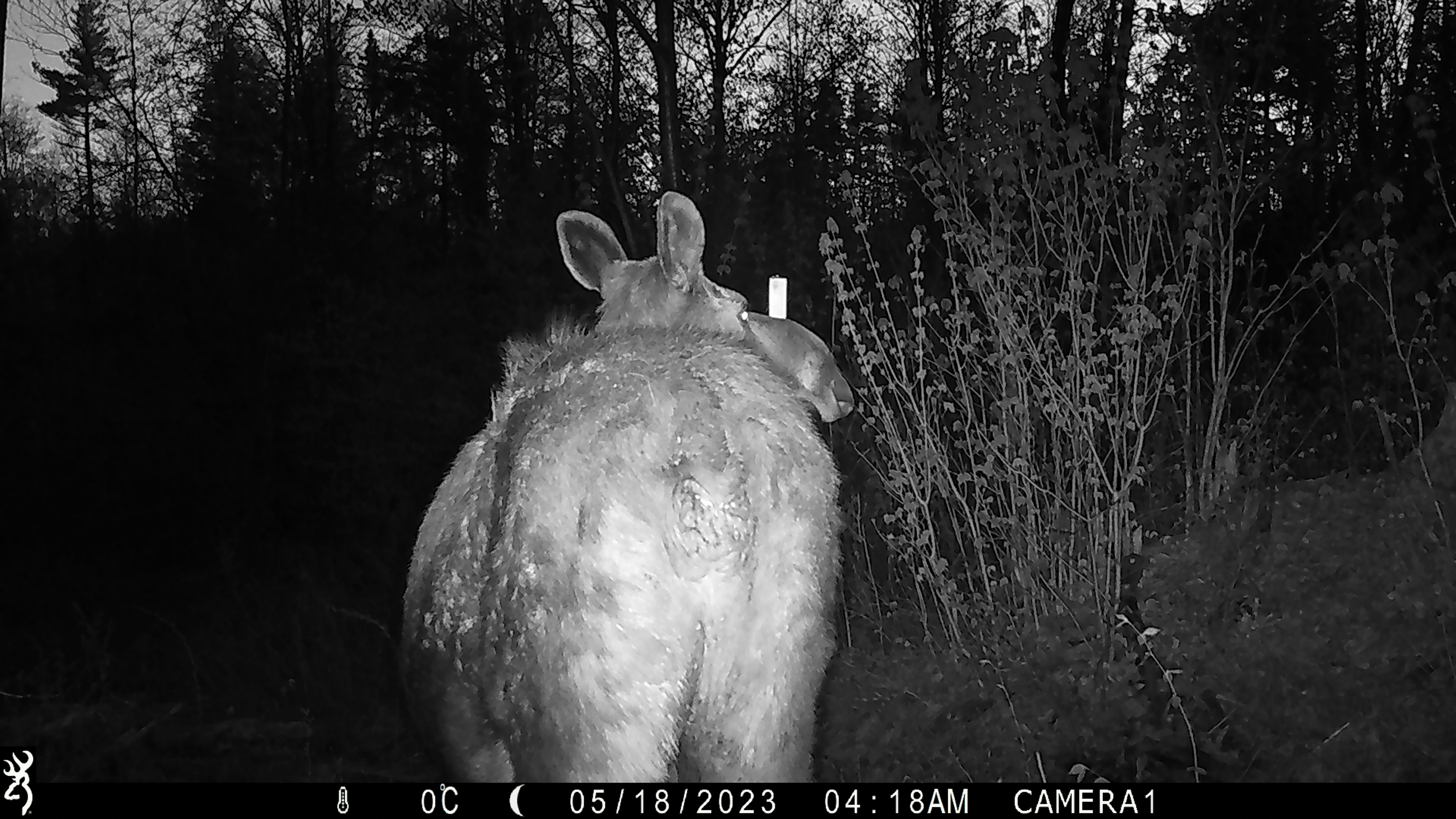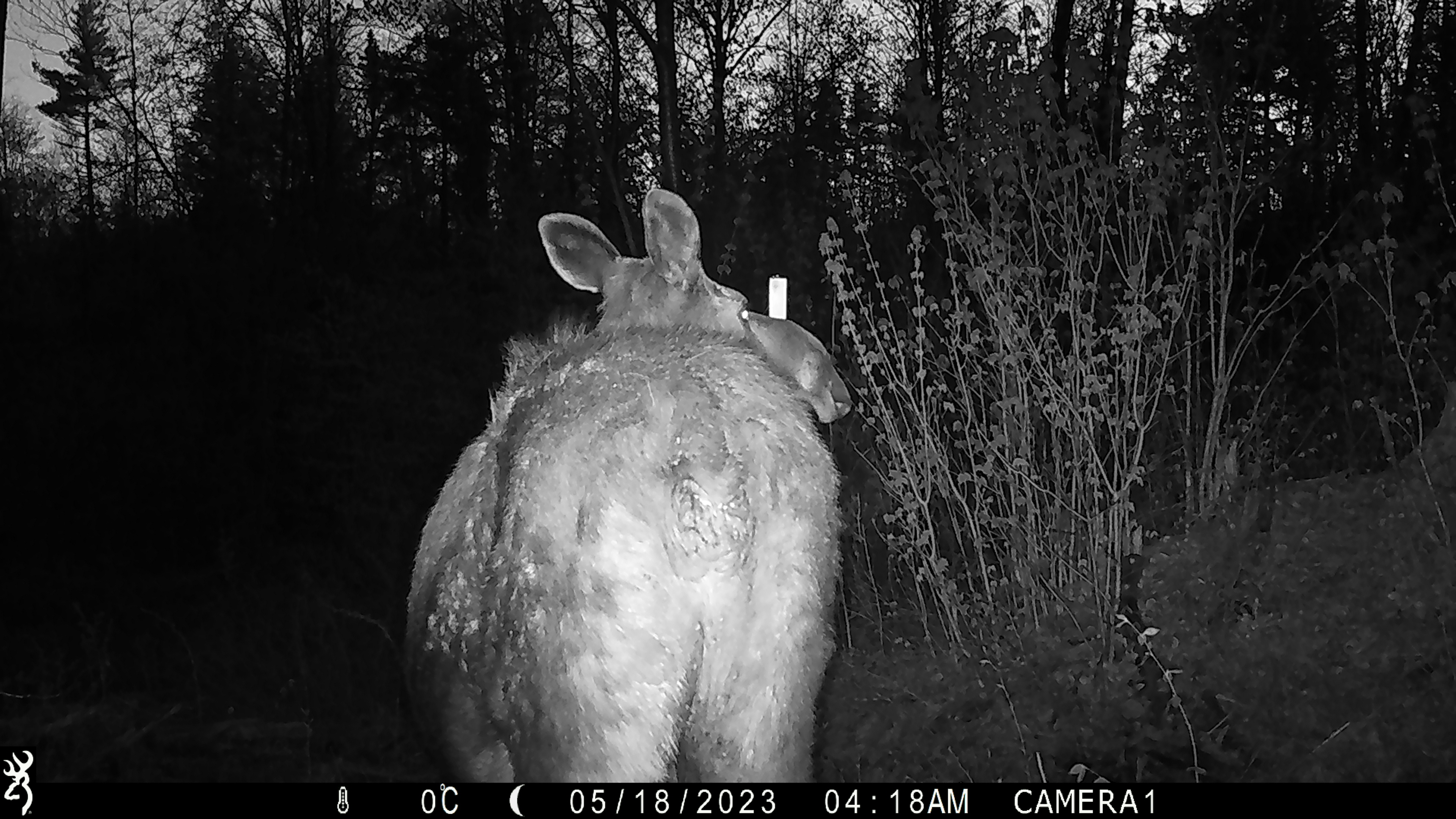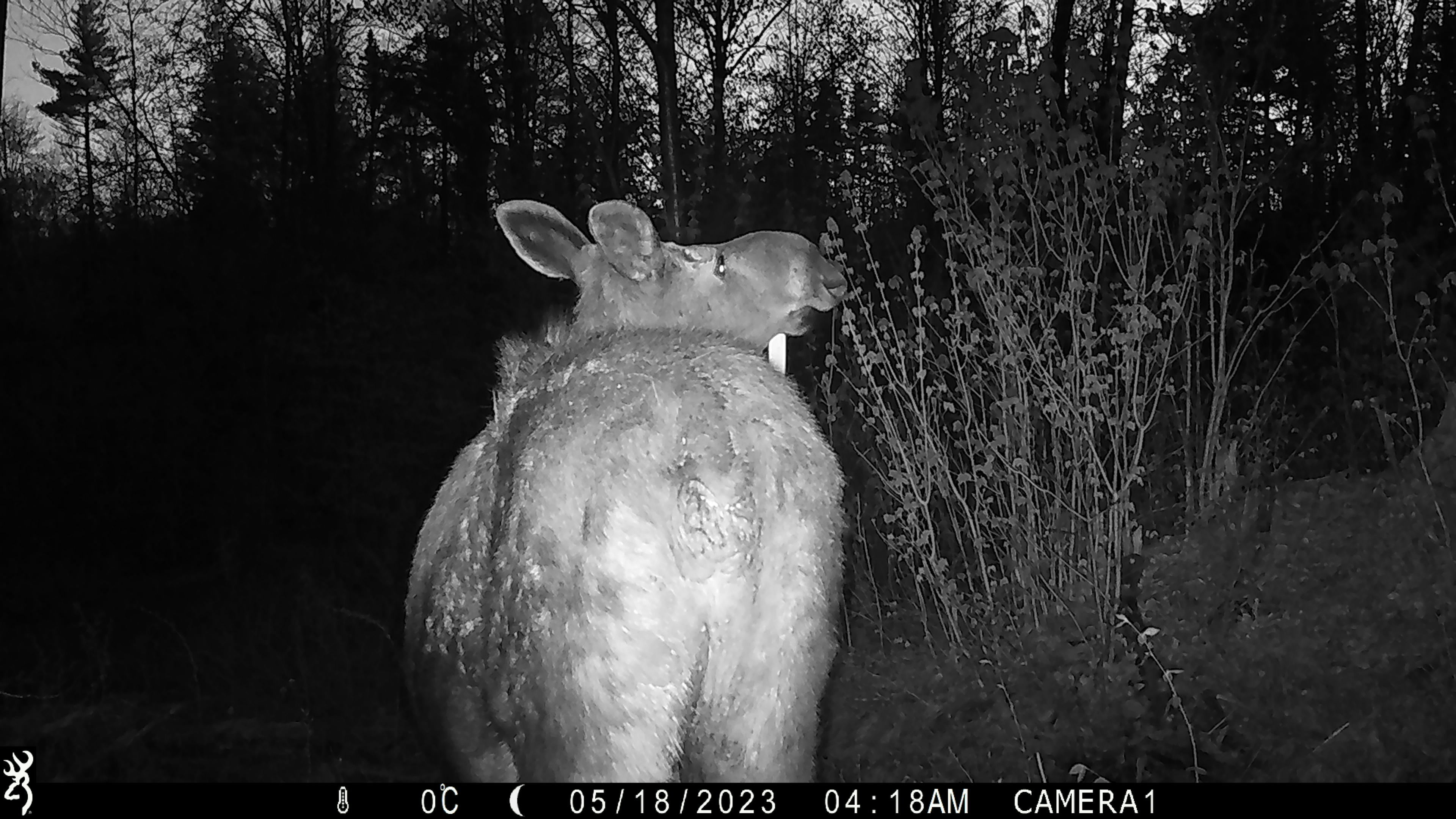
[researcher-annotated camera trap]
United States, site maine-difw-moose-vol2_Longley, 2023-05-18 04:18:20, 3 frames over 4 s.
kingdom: Animalia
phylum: Chordata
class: Mammalia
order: Artiodactyla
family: Cervidae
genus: Alces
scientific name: Alces alces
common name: moose